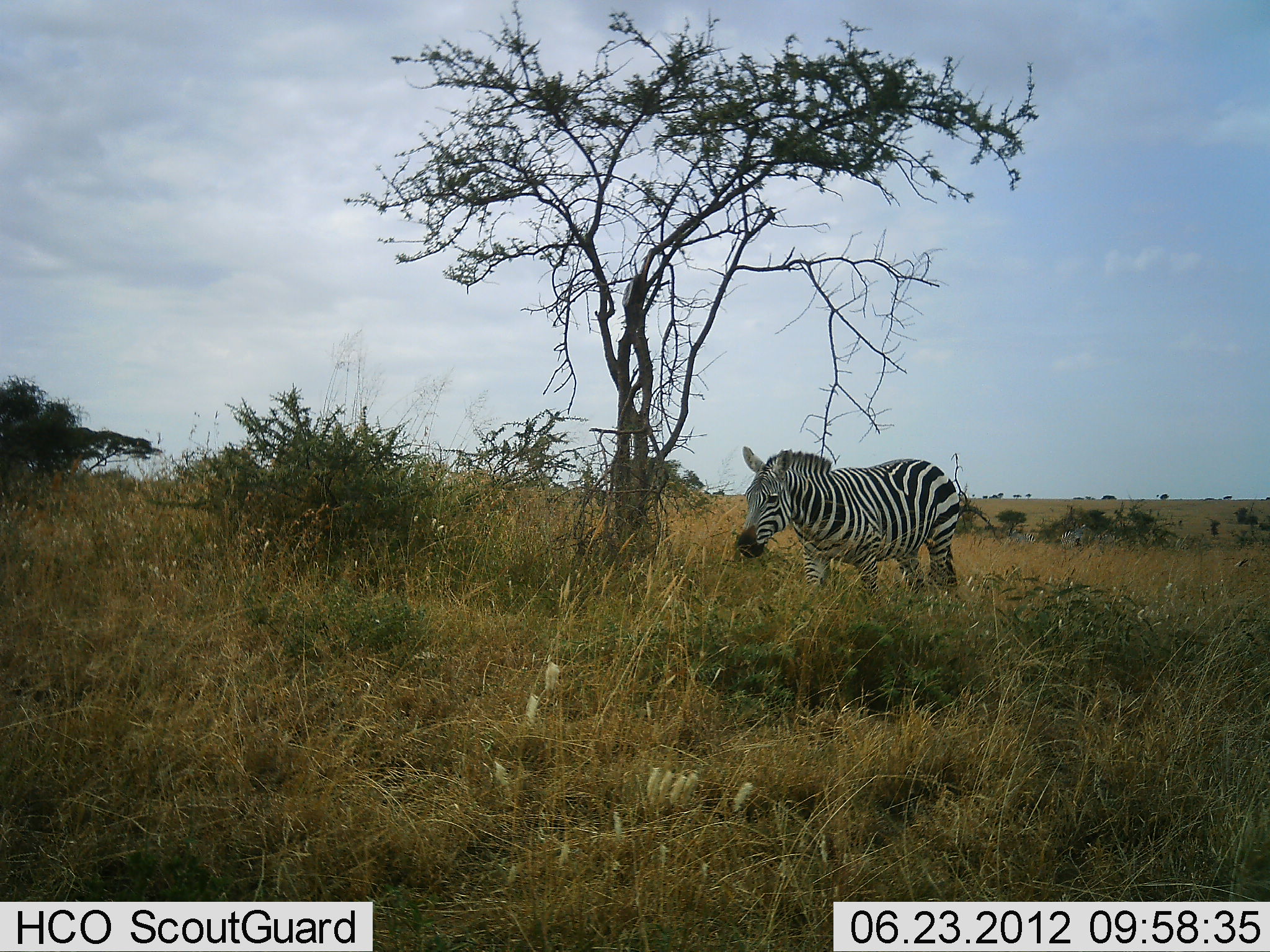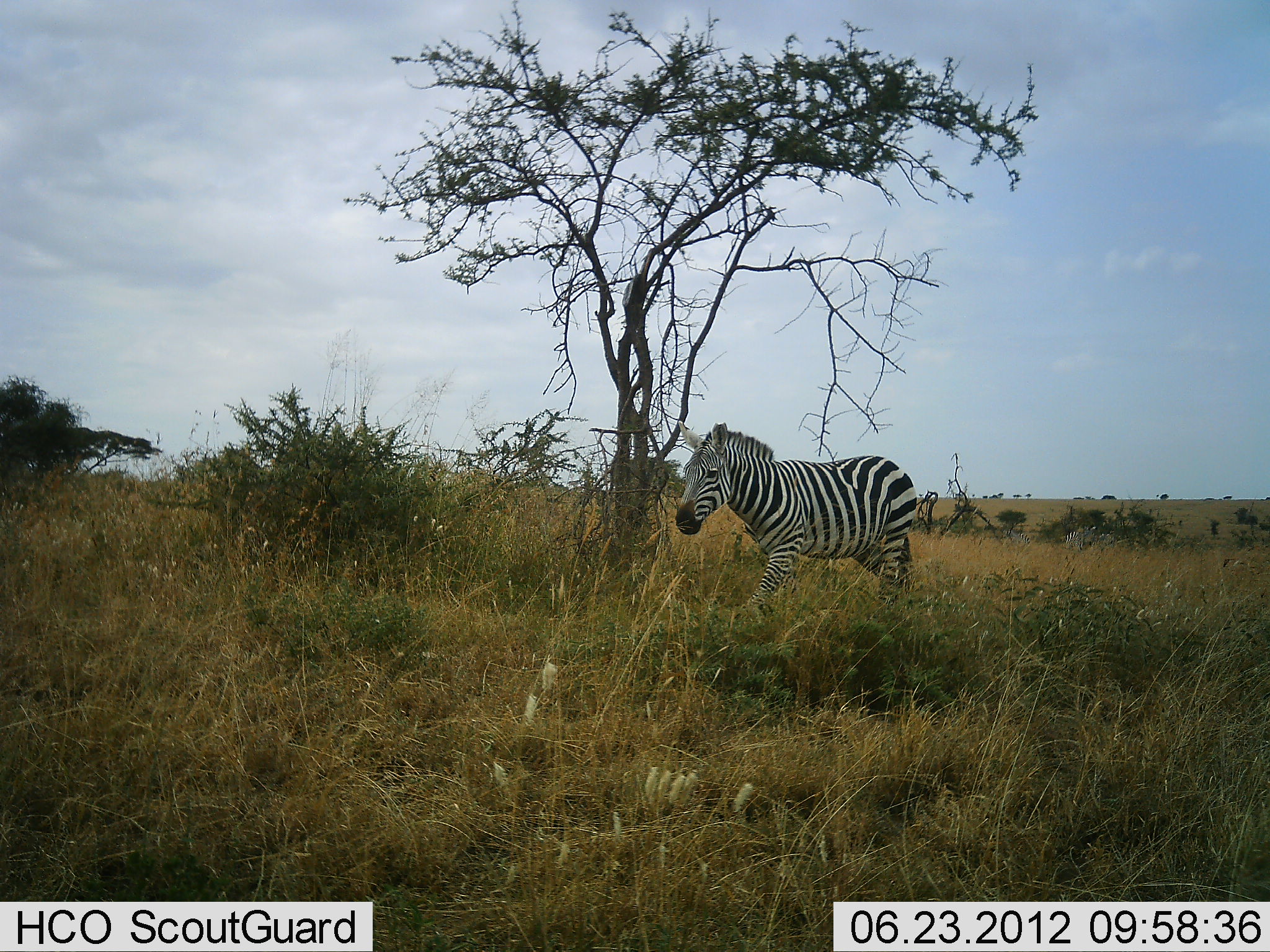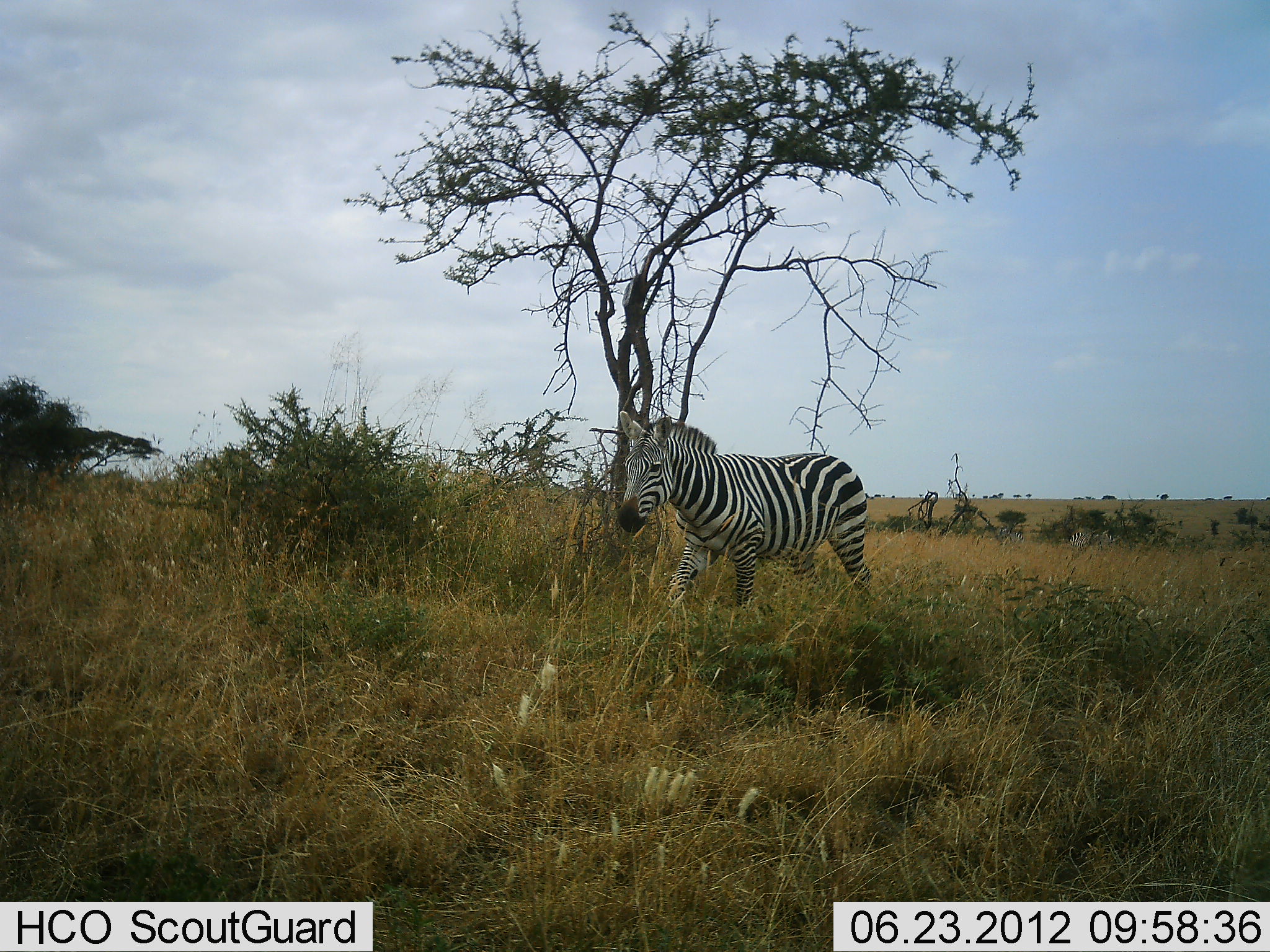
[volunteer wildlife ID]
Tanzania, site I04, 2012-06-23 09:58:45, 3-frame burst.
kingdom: Animalia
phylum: Chordata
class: Mammalia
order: Perissodactyla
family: Equidae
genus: Equus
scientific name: Equus quagga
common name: plains zebra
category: zebra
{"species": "zebra (plains zebra) (Equus quagga)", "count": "1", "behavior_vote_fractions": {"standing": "0%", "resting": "0%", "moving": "100%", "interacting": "0%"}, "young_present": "0%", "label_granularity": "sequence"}